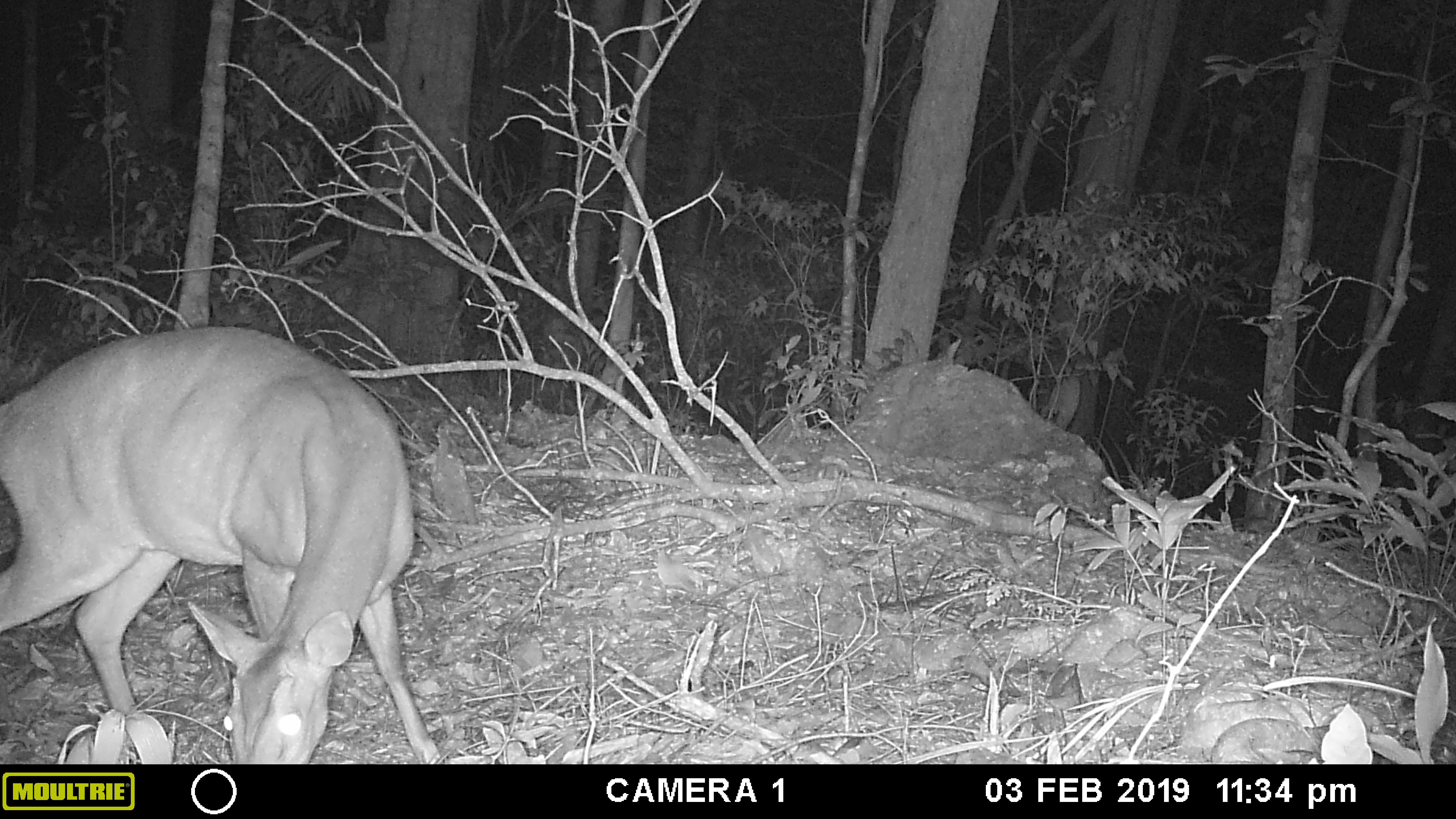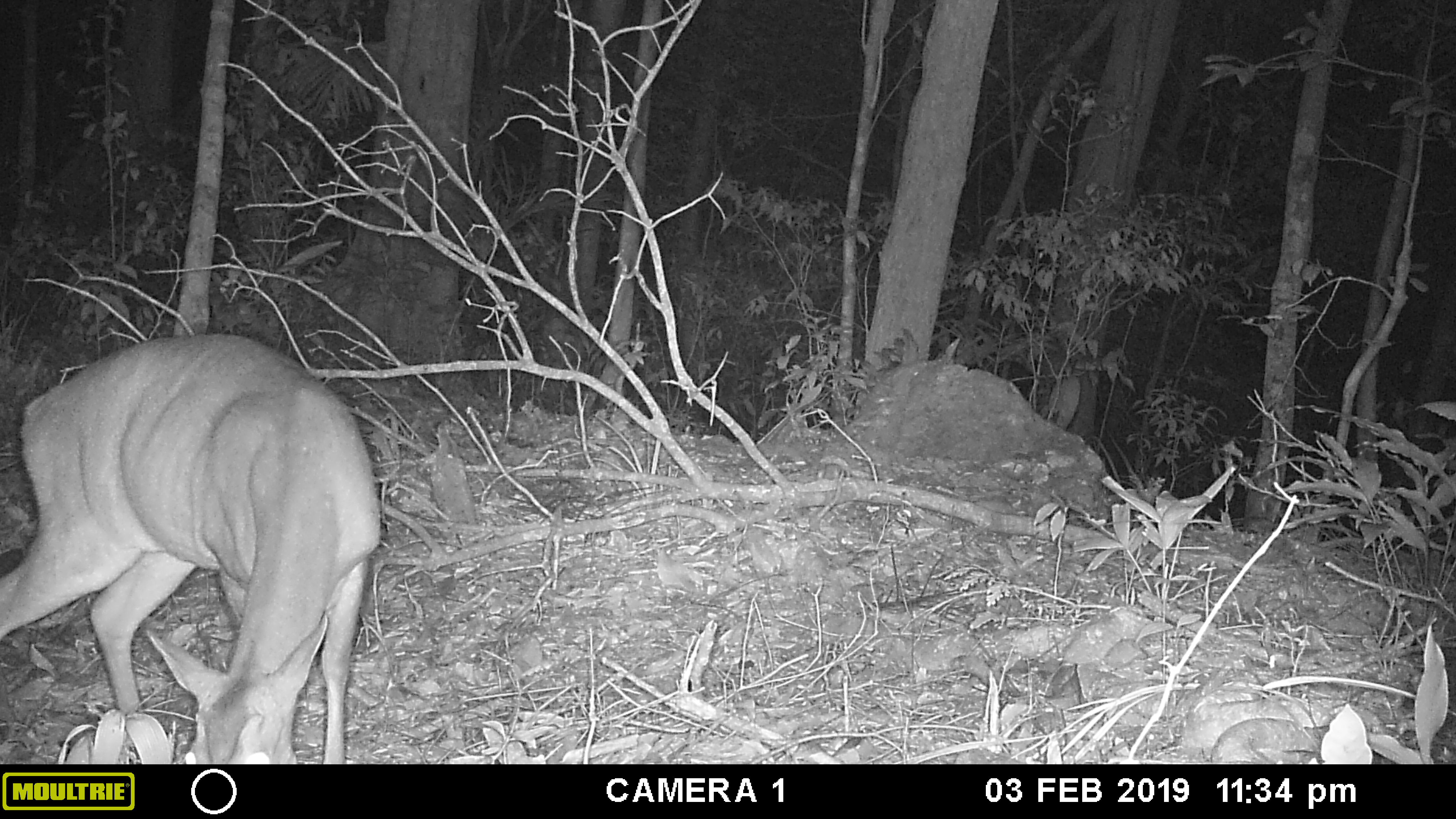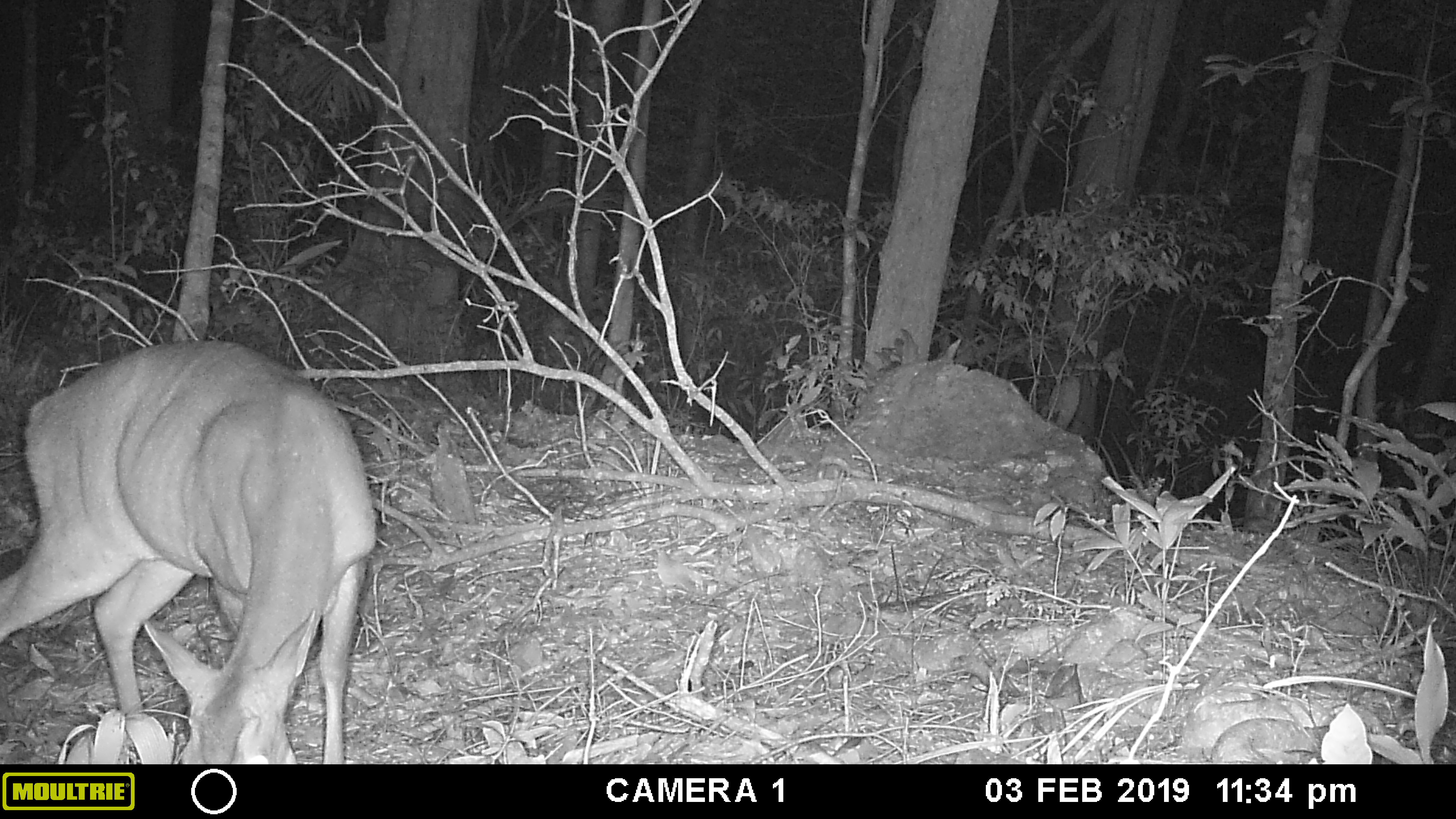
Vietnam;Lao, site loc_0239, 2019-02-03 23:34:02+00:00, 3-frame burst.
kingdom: Animalia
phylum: Chordata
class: Mammalia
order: Artiodactyla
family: Cervidae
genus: Muntiacus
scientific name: Muntiacus vuquangensis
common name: large-antlered muntjac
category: large antlered muntjac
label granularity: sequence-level